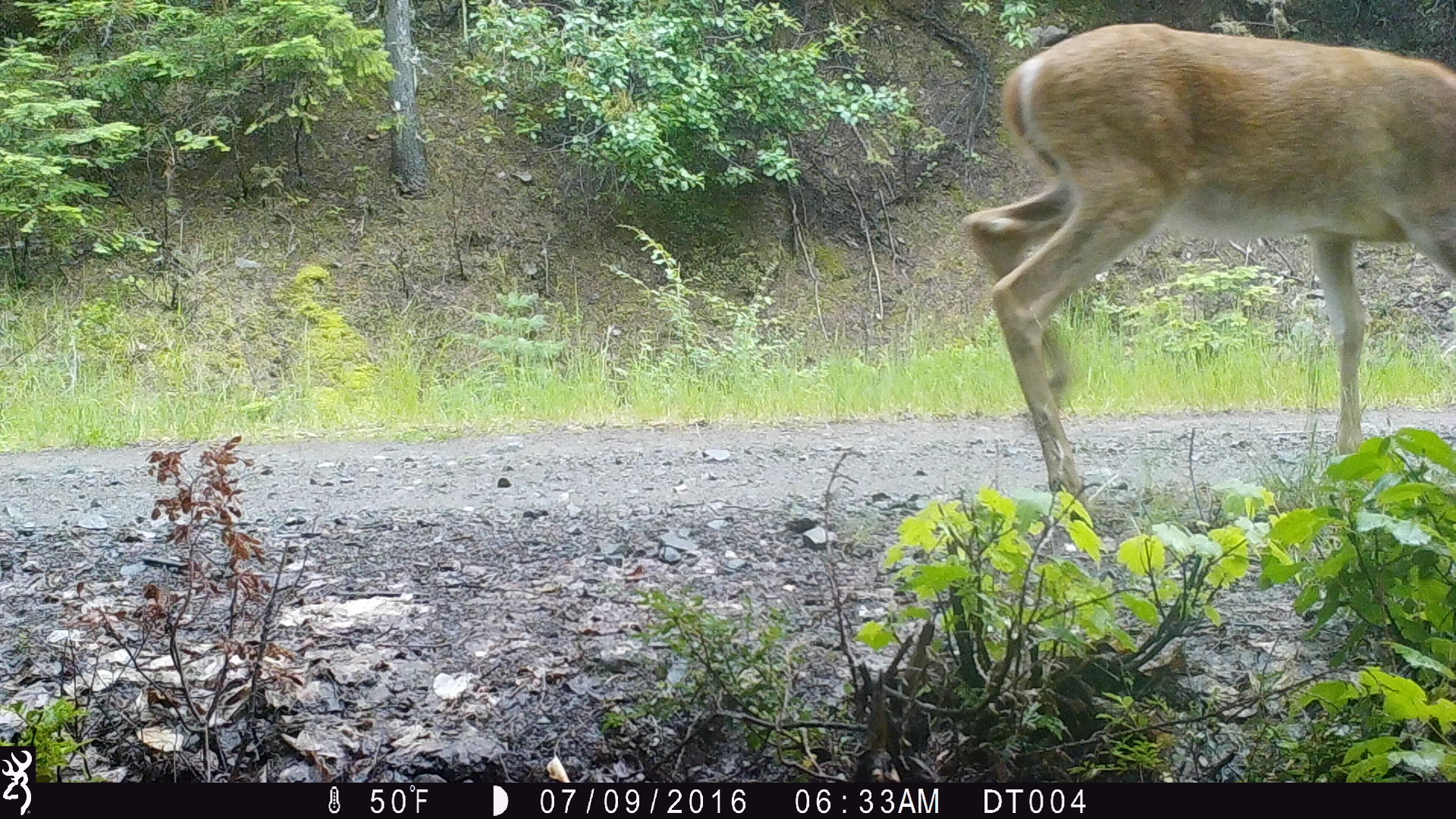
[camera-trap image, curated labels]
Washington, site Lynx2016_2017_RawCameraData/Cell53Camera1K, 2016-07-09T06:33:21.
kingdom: Animalia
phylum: Chordata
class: Mammalia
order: Artiodactyla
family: Cervidae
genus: Odocoileus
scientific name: Odocoileus virginianus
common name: white-tailed deer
Odocoileus virginianus (white-tailed deer). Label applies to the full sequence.